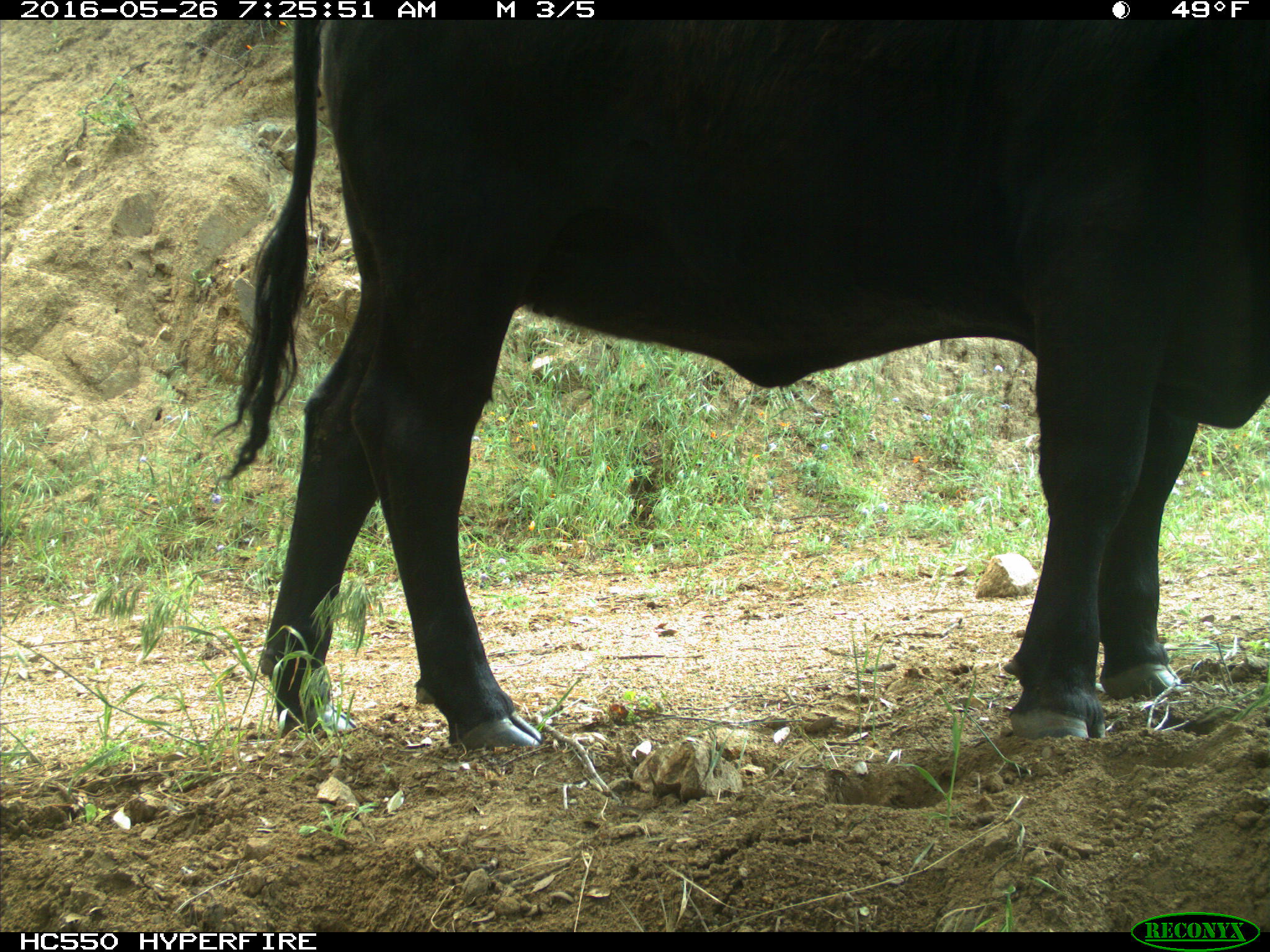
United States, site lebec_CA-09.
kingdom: Animalia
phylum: Chordata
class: Mammalia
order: Artiodactyla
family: Bovidae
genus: Bos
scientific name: Bos taurus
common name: domestic cow